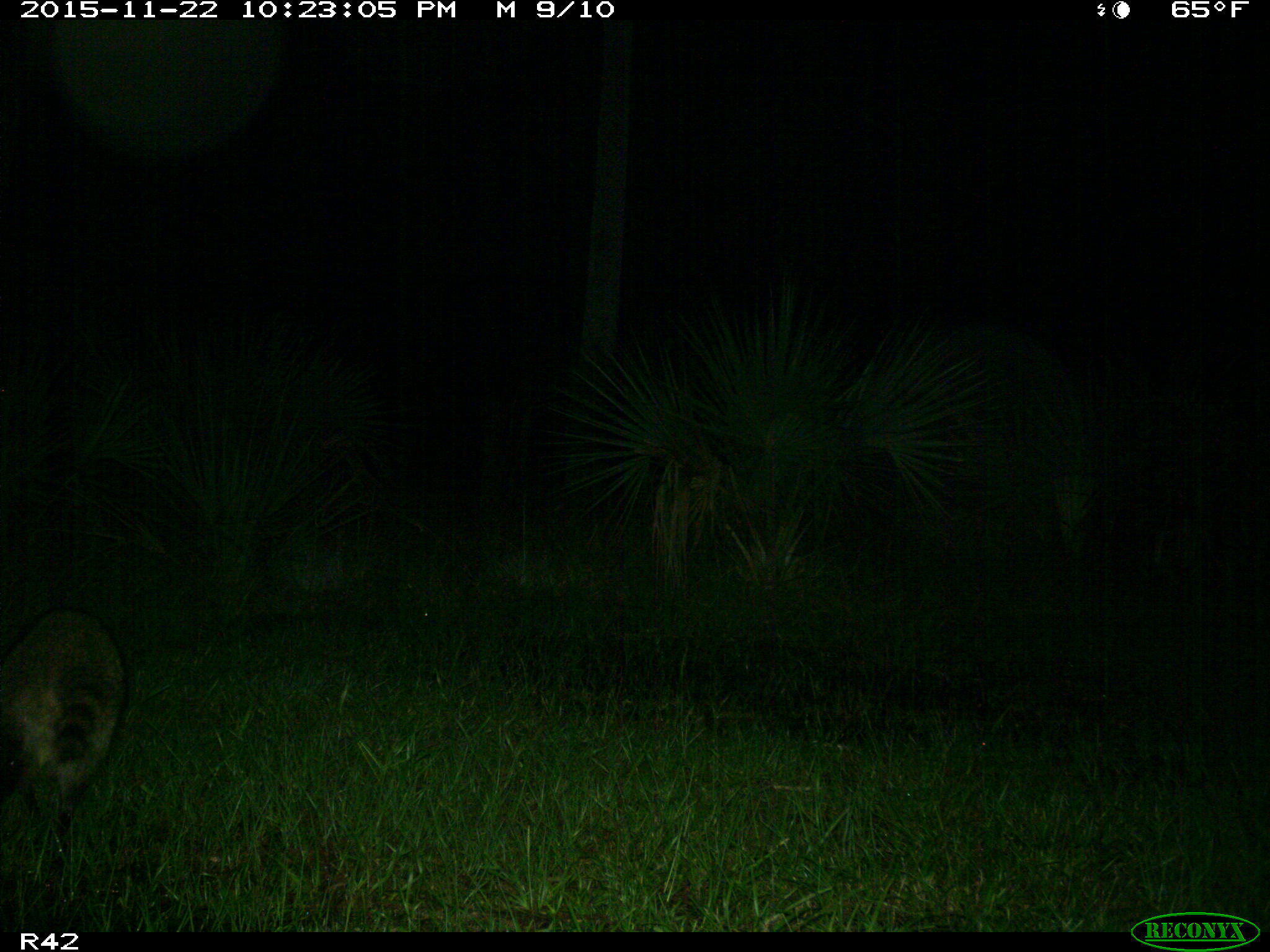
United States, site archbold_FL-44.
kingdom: Animalia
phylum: Chordata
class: Mammalia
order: Carnivora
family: Procyonidae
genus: Procyon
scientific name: Procyon lotor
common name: common raccoon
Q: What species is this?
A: Procyon lotor (common raccoon).